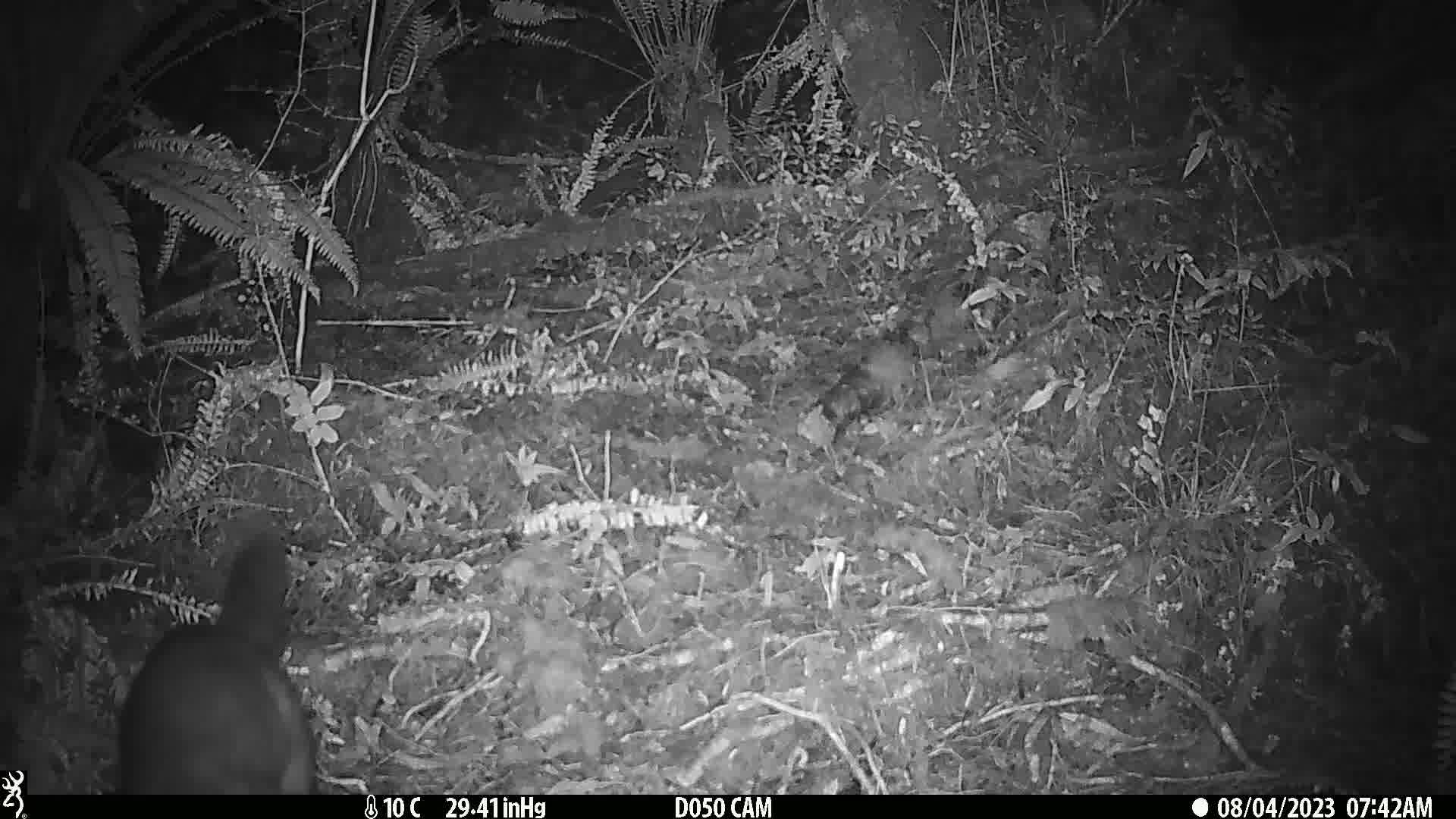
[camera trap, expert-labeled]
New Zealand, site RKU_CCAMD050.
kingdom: Animalia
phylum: Chordata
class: Mammalia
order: Diprotodontia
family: Phalangeridae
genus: Trichosurus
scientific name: Trichosurus vulpecula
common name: common brushtail possum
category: possum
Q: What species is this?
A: Possum (common brushtail possum) (Trichosurus vulpecula).